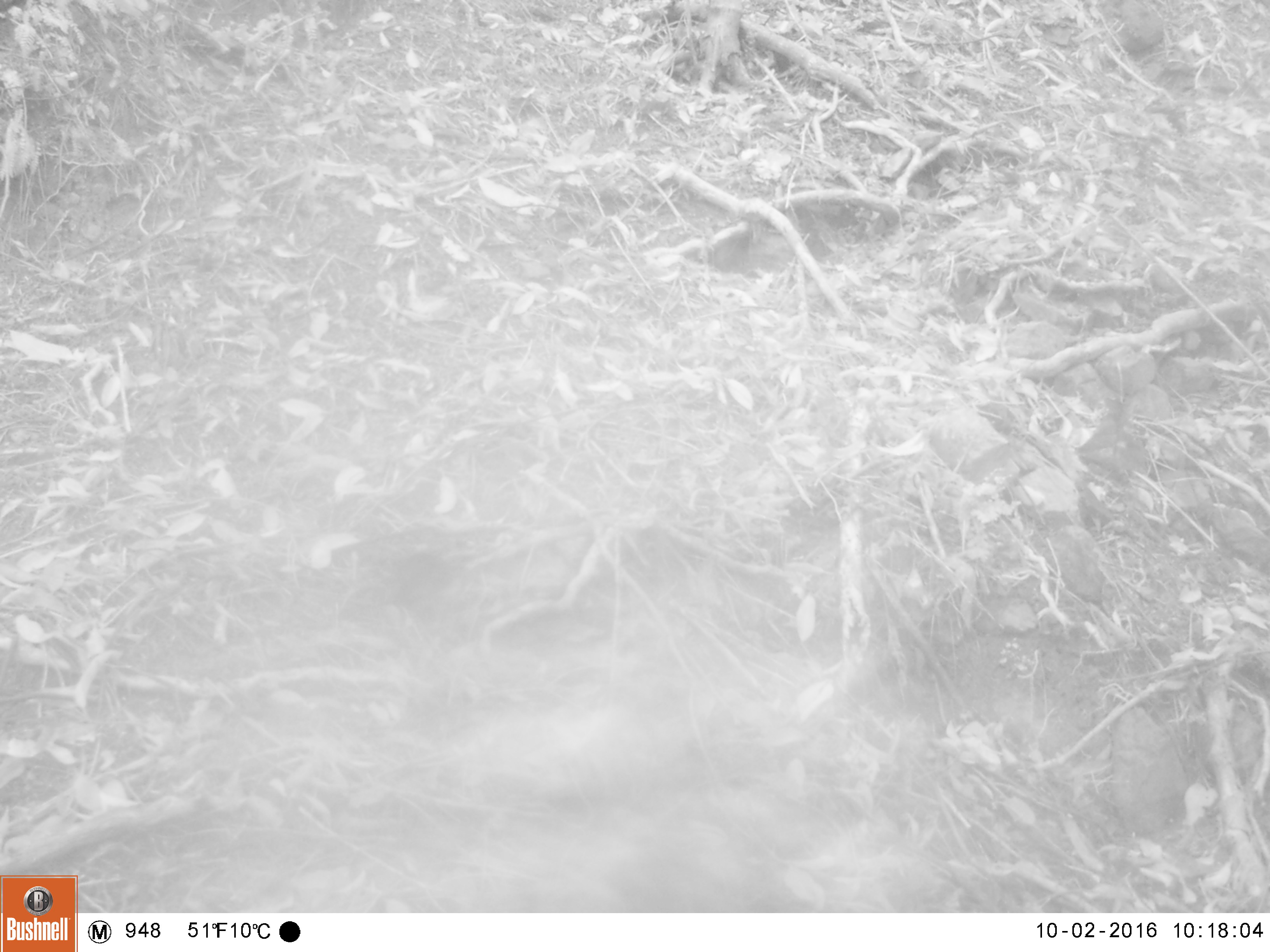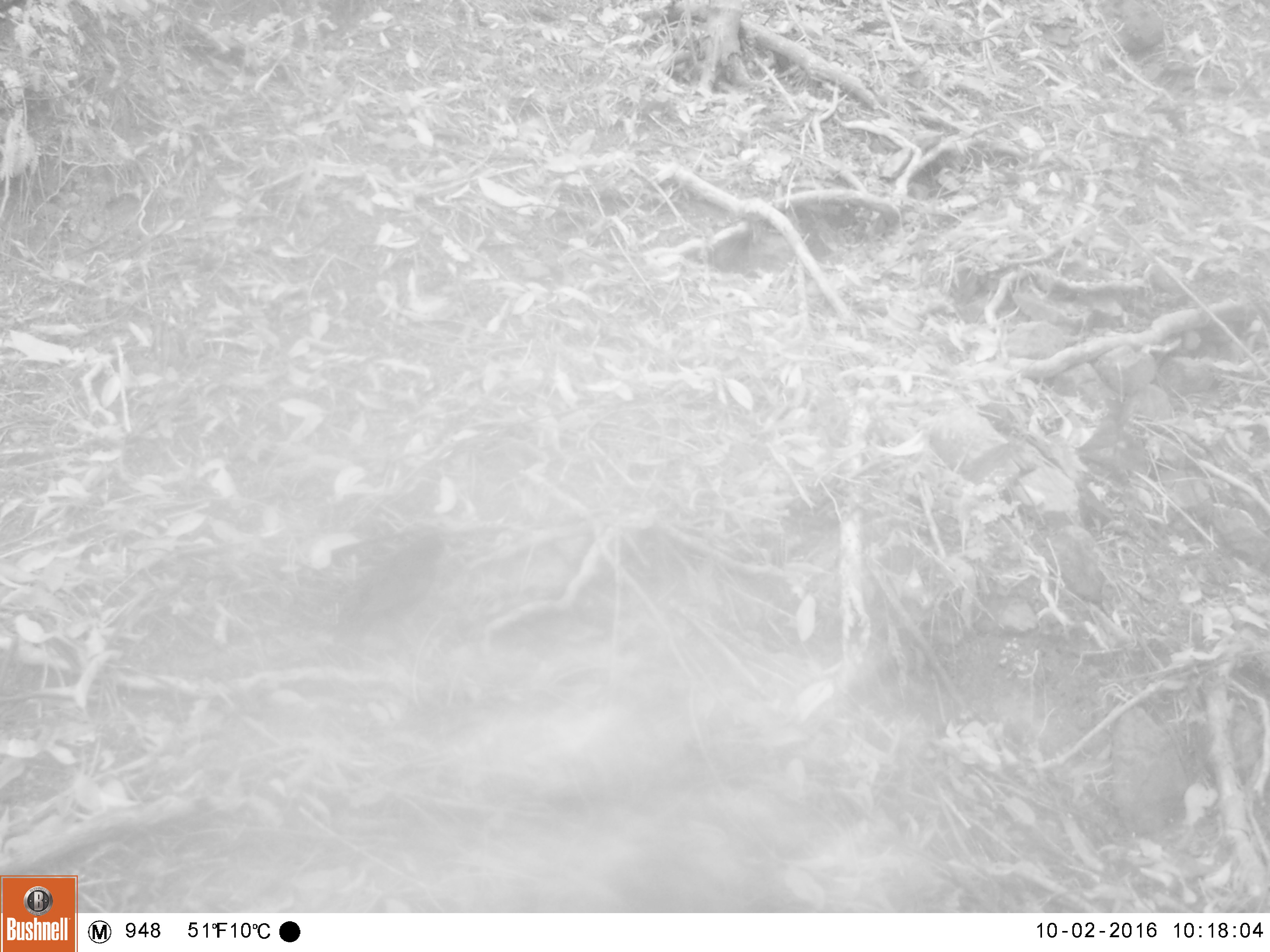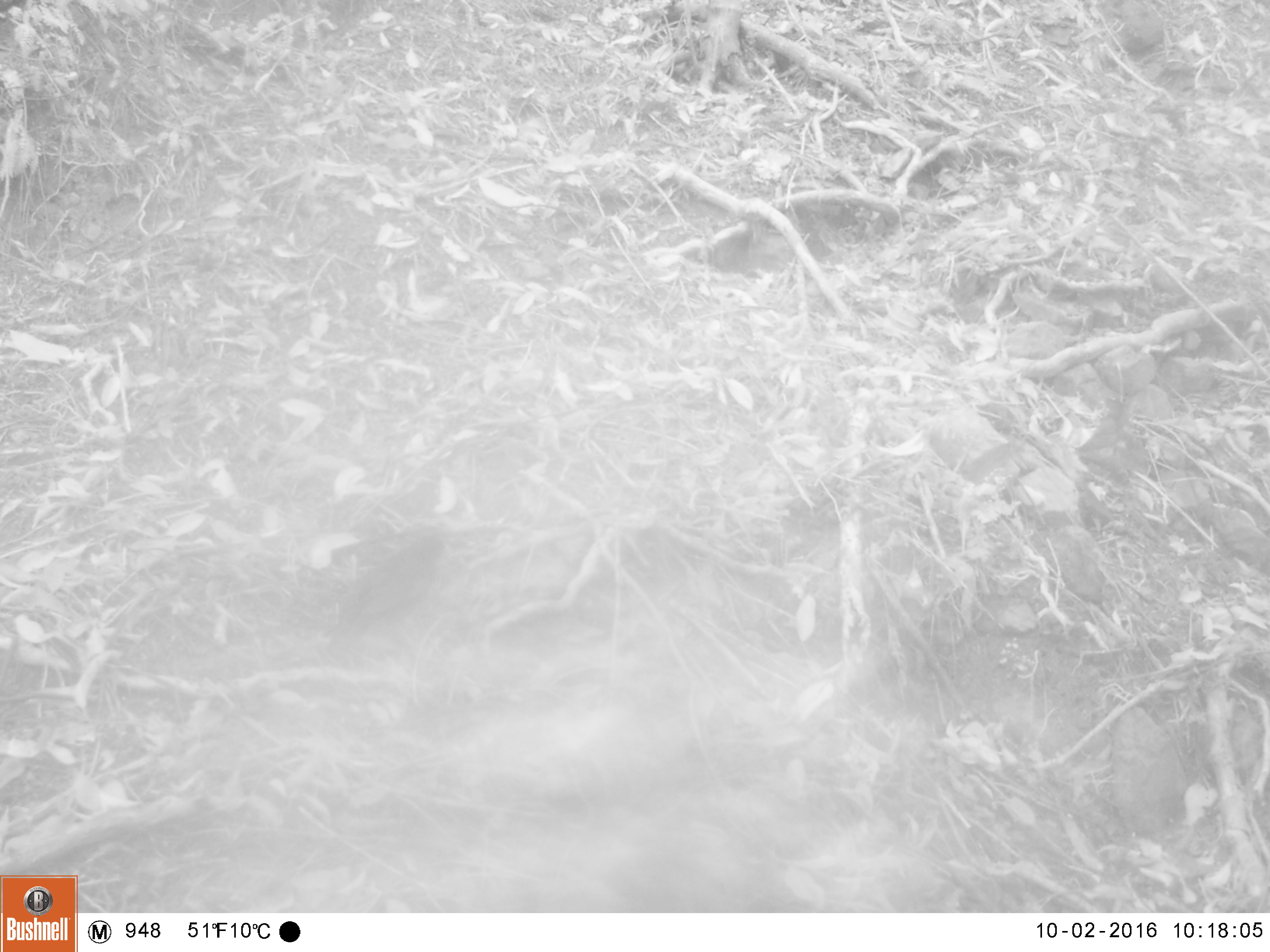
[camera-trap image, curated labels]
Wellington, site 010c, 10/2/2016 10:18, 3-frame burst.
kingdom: Animalia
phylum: Chordata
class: Aves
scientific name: Aves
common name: bird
Bird (Aves).